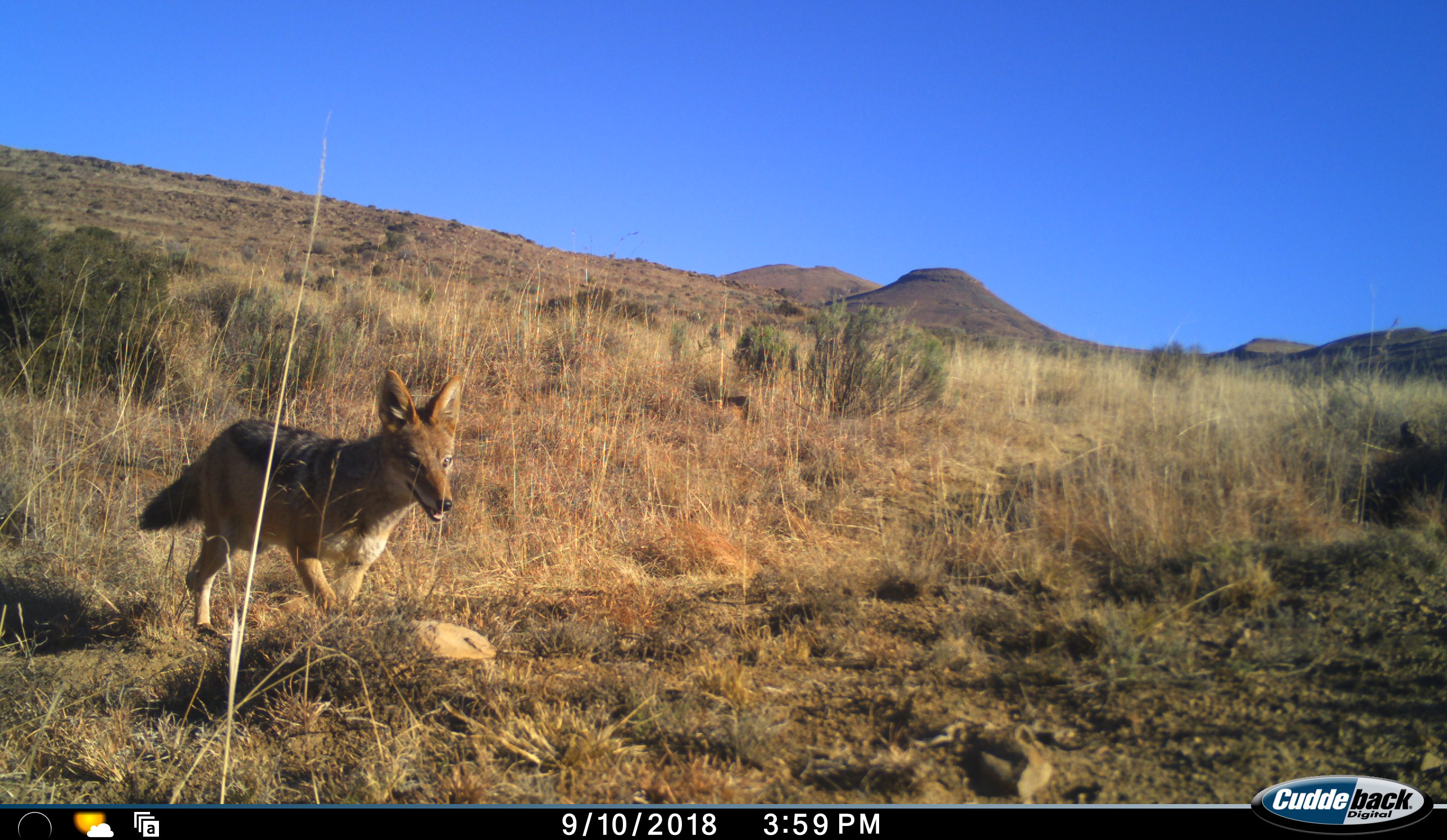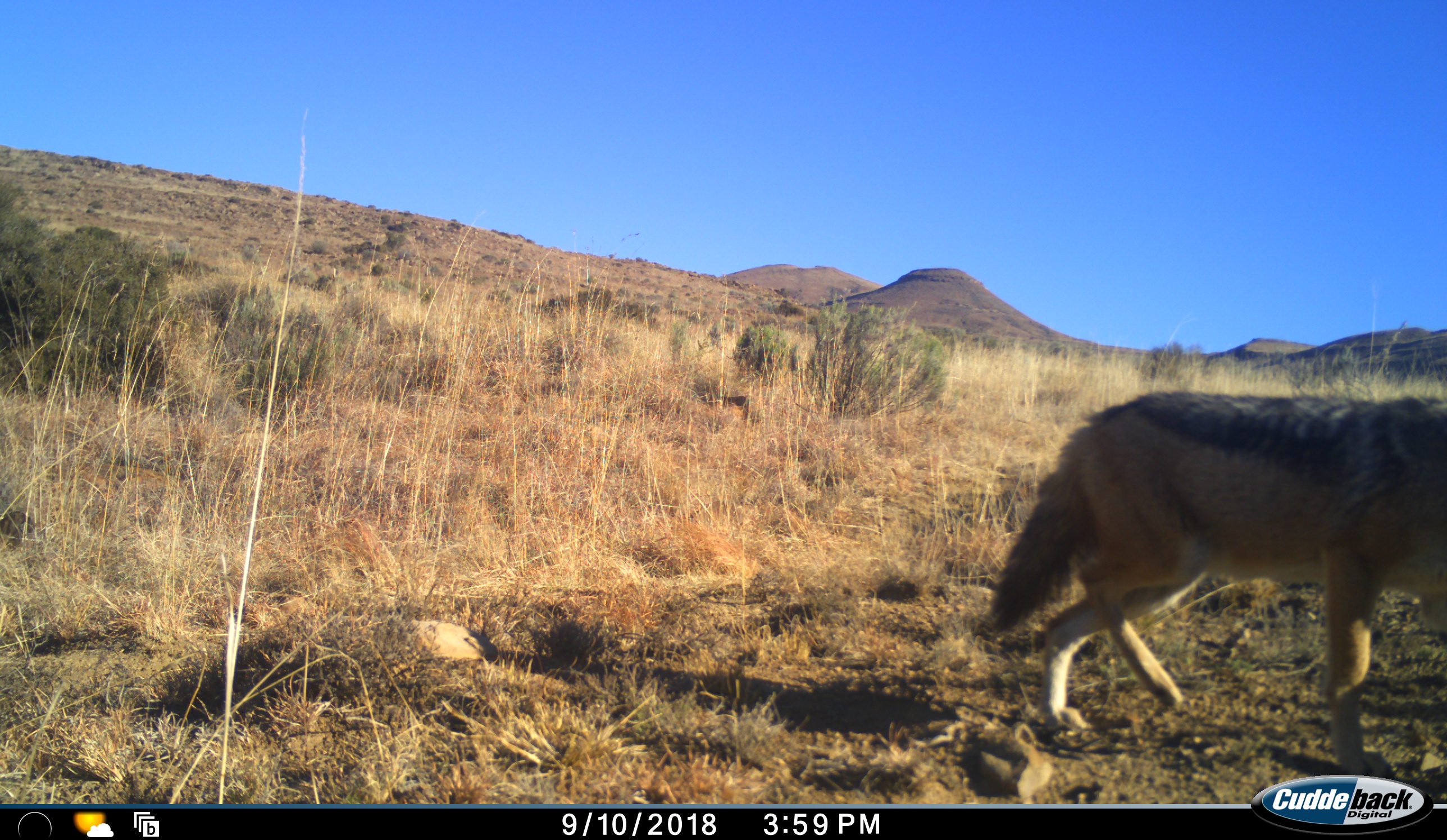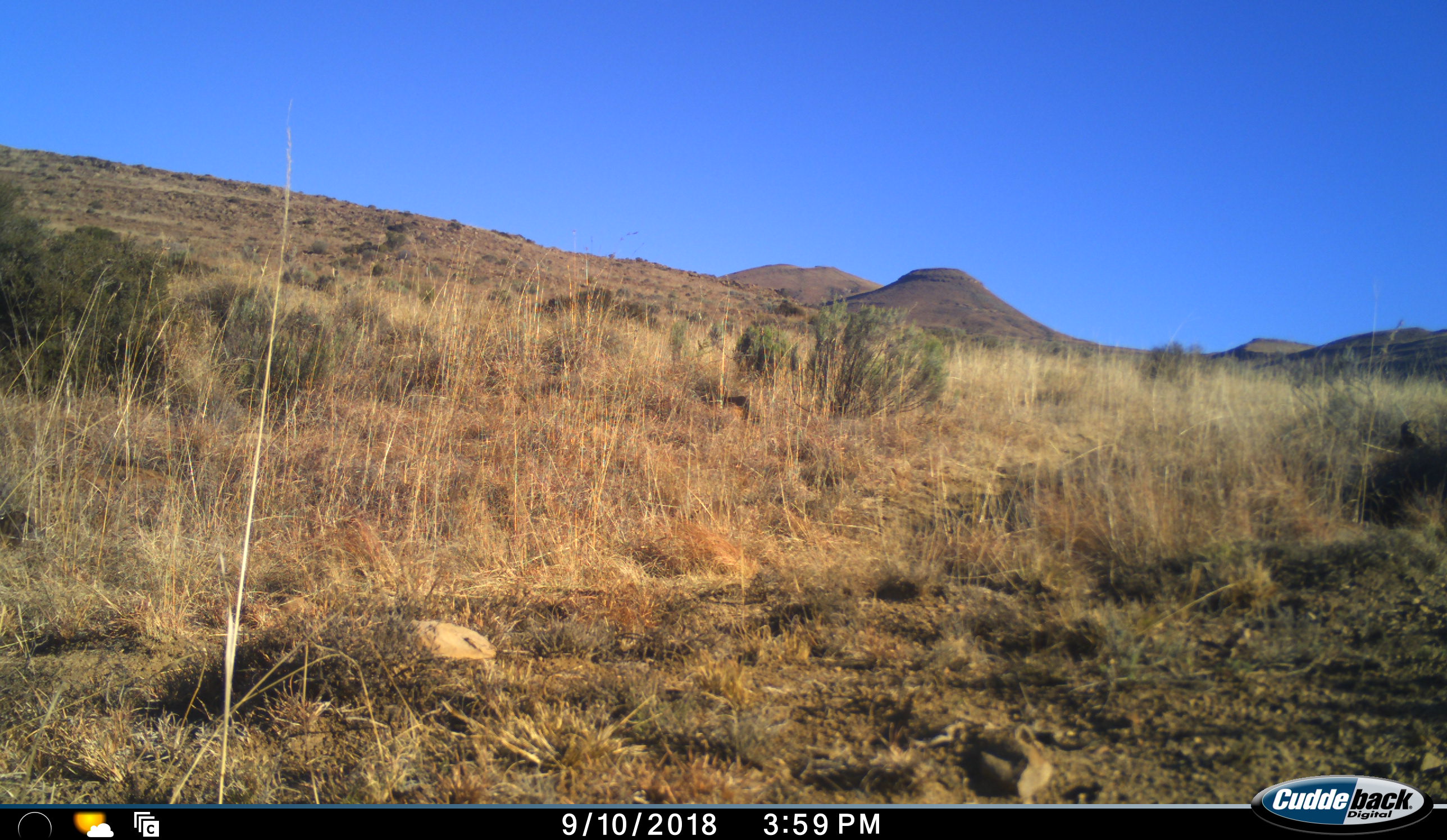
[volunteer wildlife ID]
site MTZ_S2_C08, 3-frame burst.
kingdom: Animalia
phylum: Chordata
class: Mammalia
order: Carnivora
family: Canidae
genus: Lupulella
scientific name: Lupulella mesomelas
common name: black-backed jackal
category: jackalblackbacked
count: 1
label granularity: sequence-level